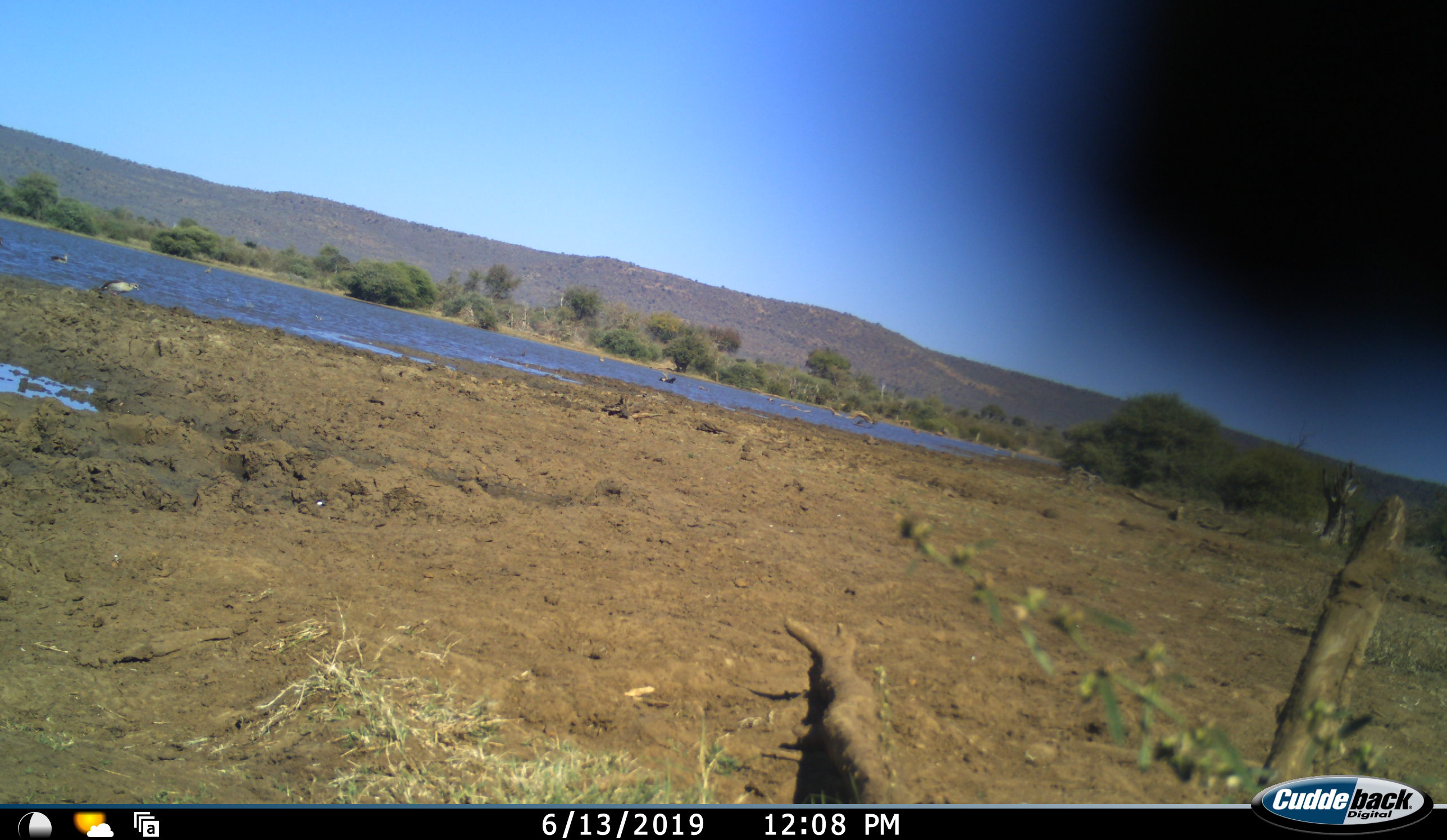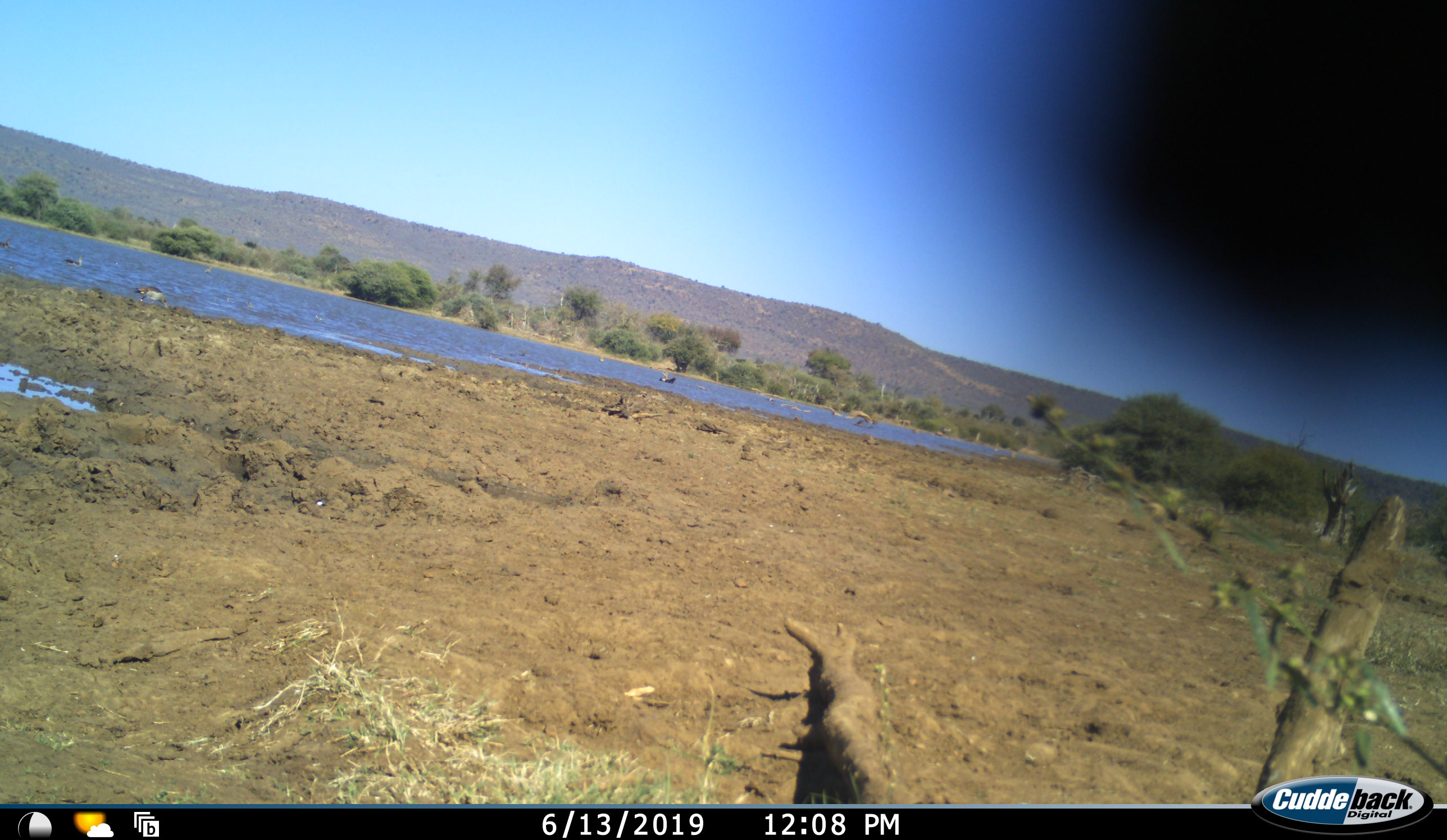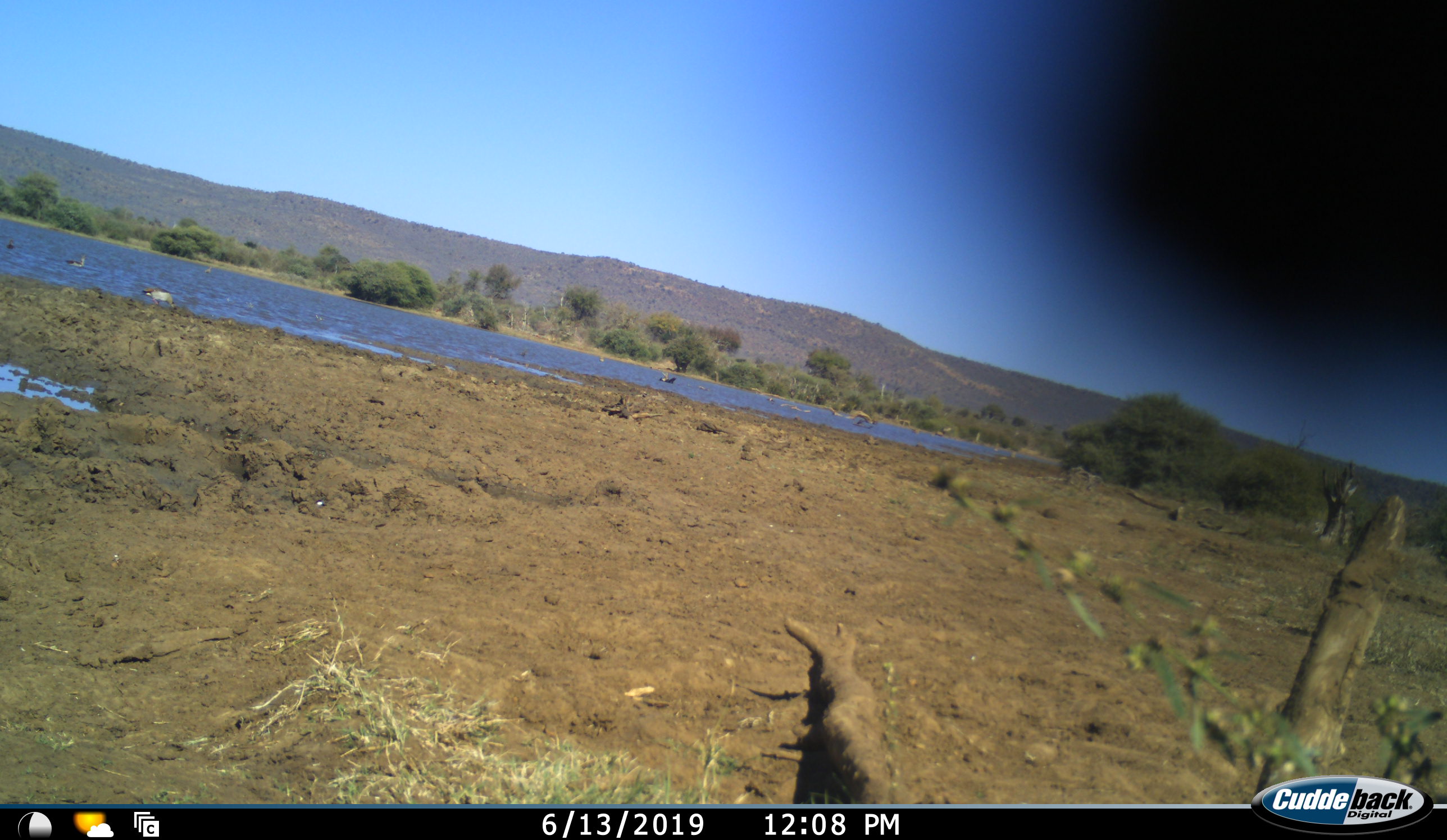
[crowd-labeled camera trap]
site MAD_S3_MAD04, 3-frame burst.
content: unidentified animal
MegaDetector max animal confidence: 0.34